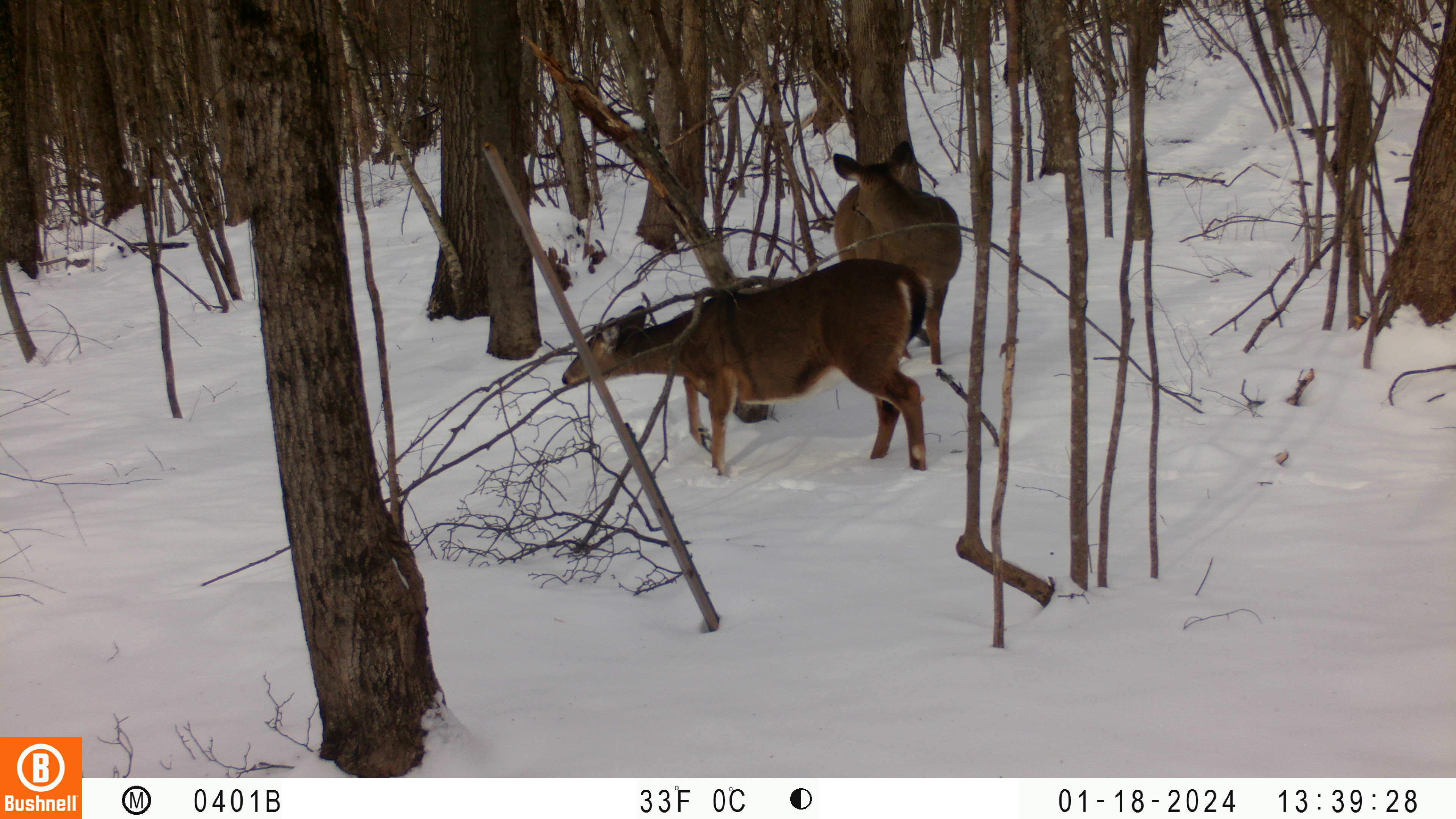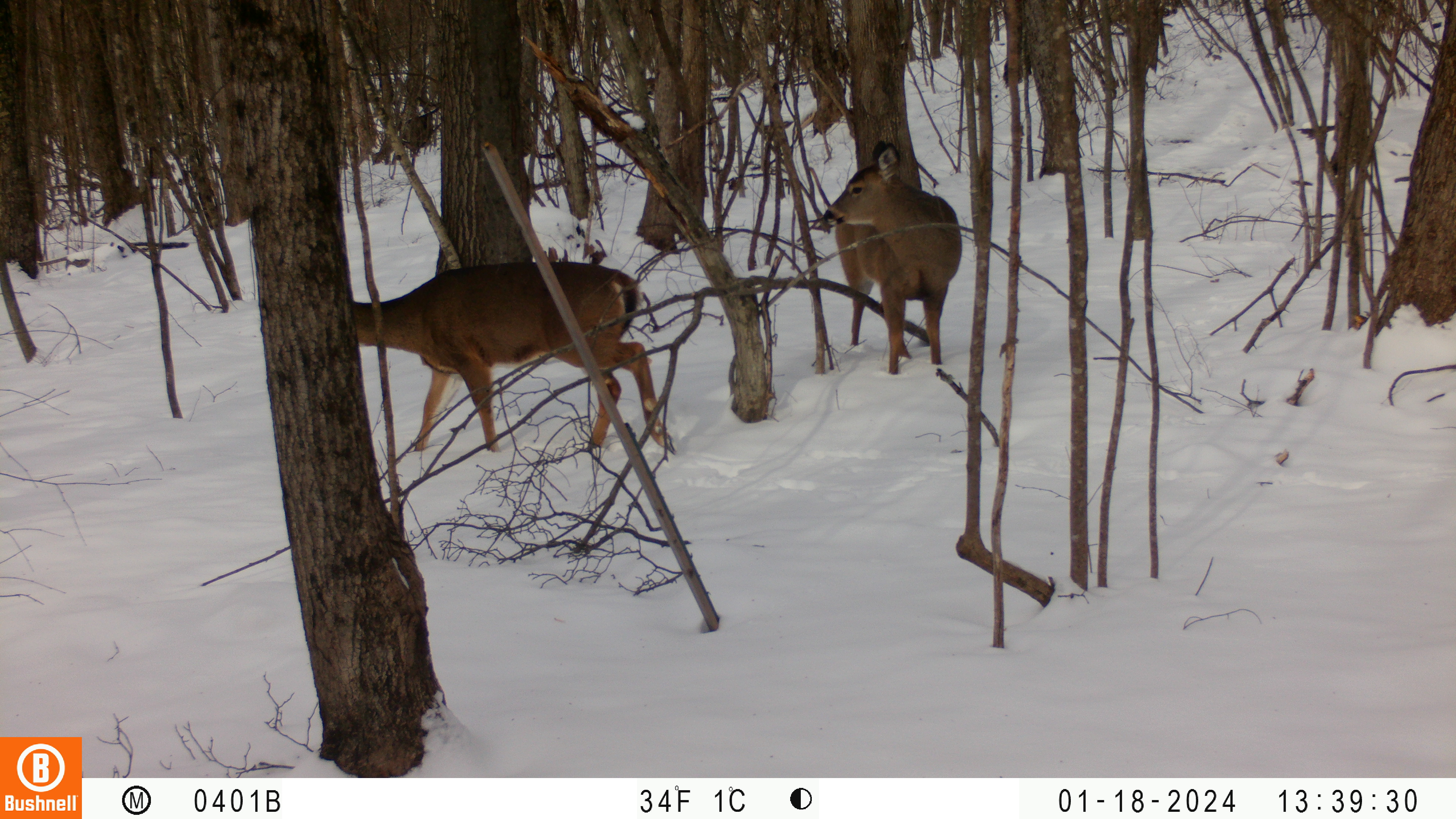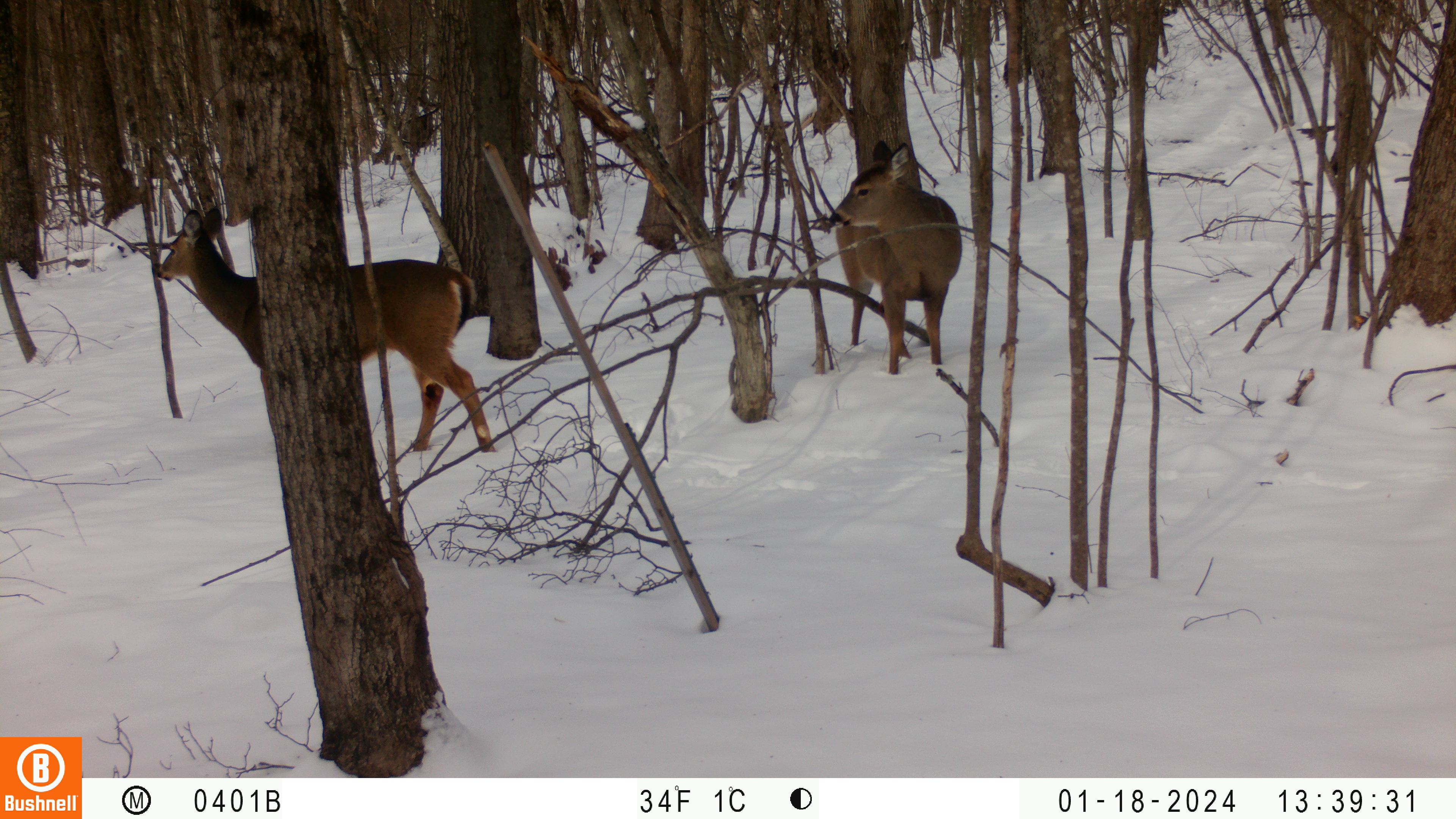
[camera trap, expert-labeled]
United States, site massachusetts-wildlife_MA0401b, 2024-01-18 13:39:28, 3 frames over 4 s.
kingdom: Animalia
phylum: Chordata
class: Mammalia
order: Artiodactyla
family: Cervidae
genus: Odocoileus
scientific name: Odocoileus virginianus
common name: white-tailed deer